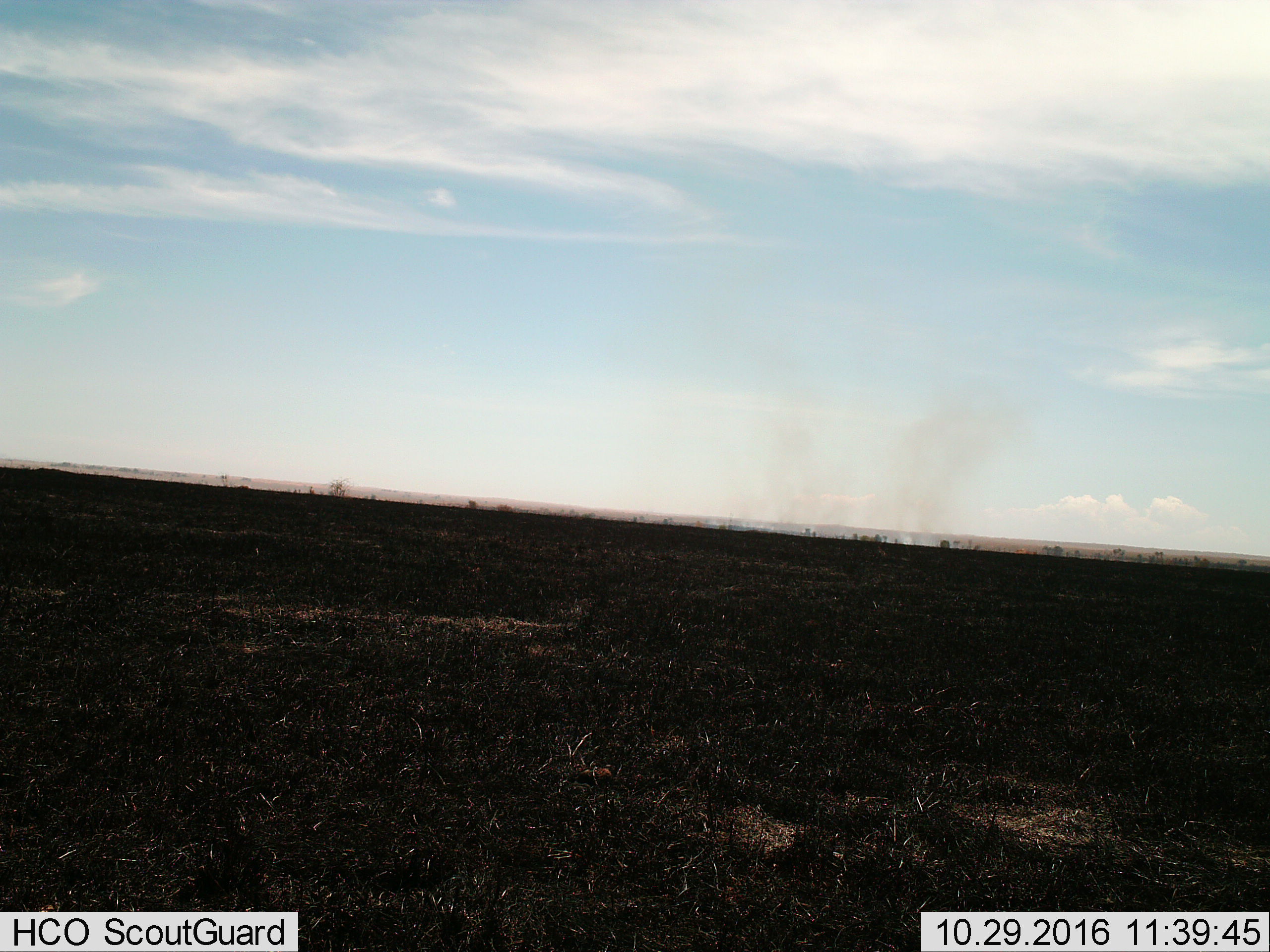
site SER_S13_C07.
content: unidentified animal